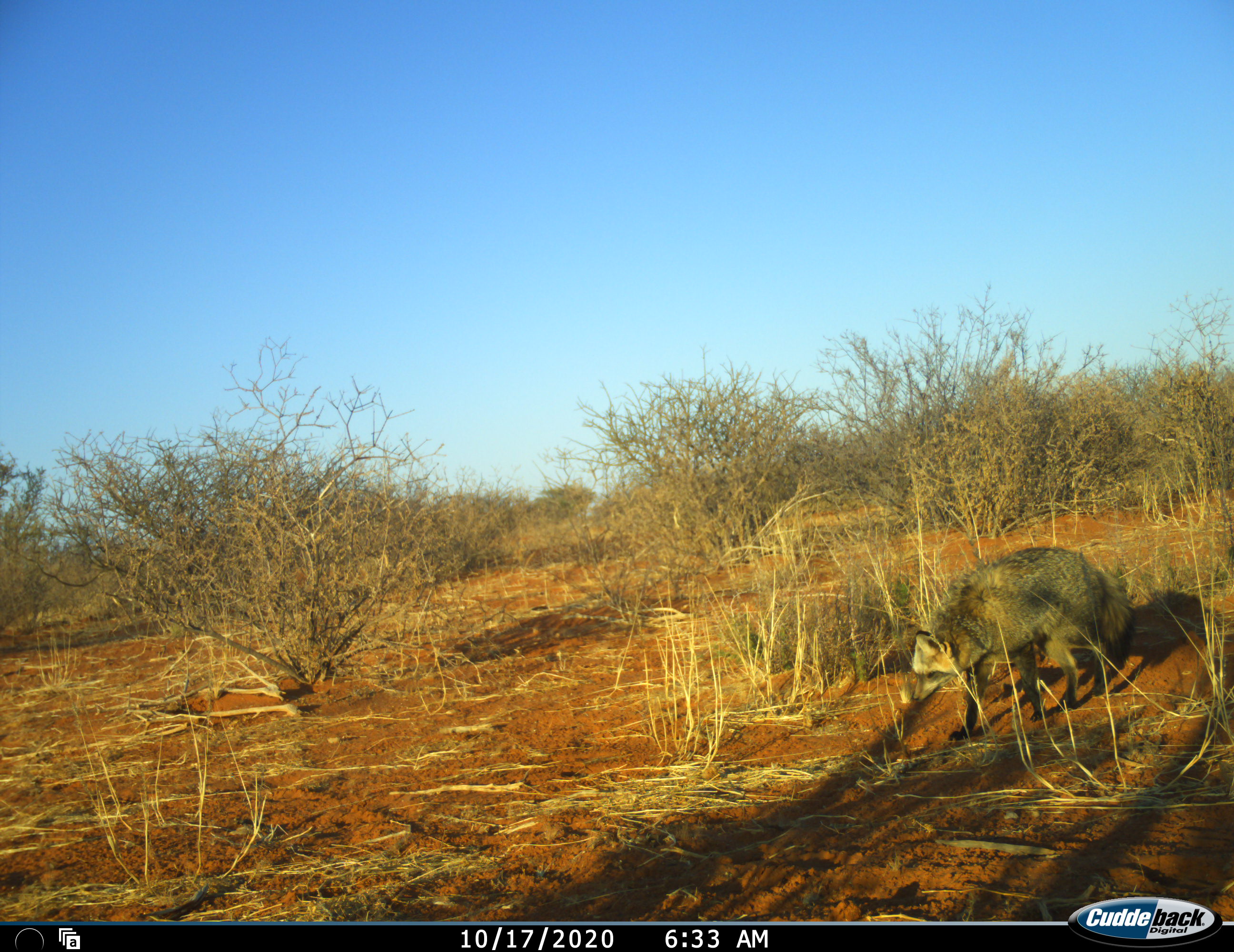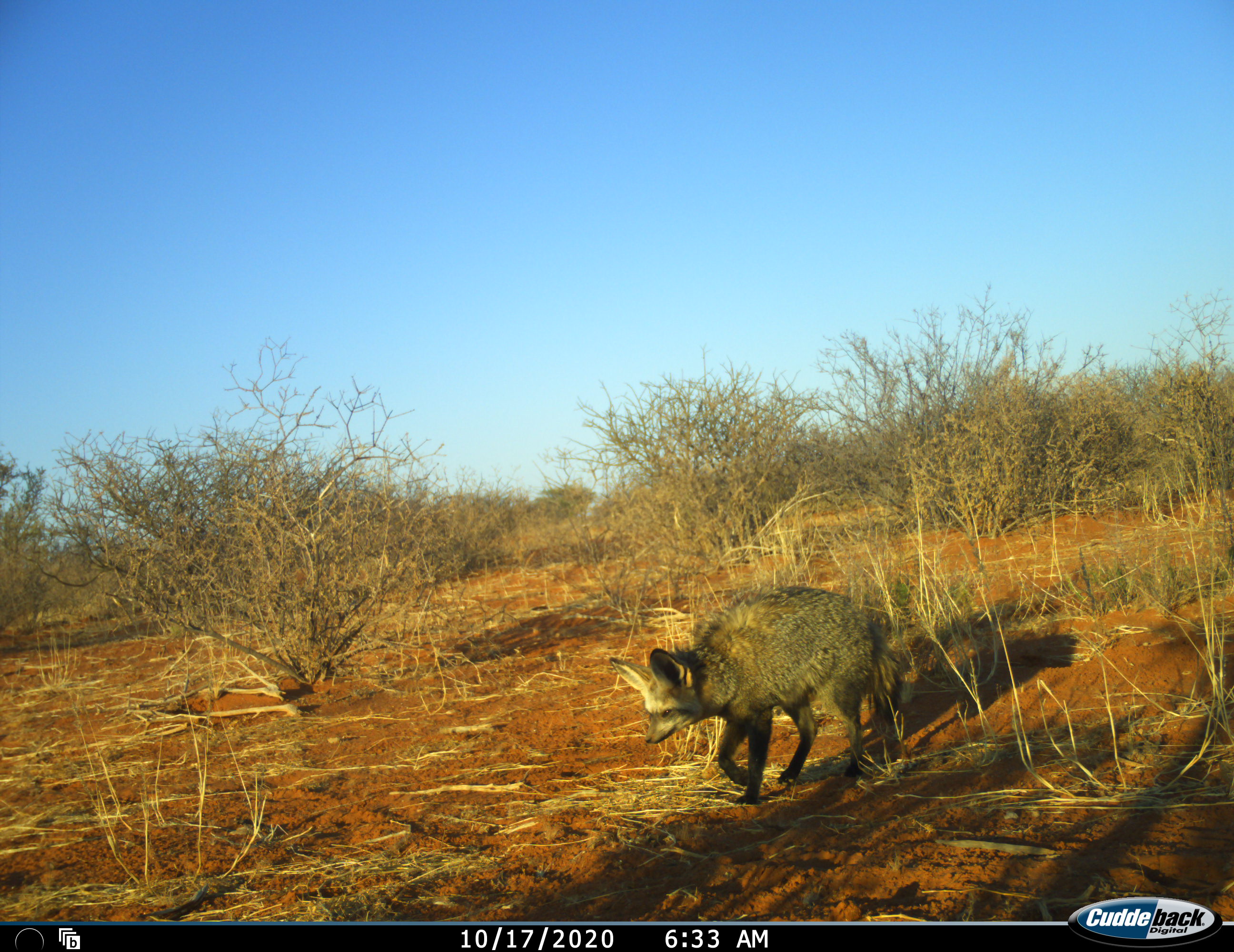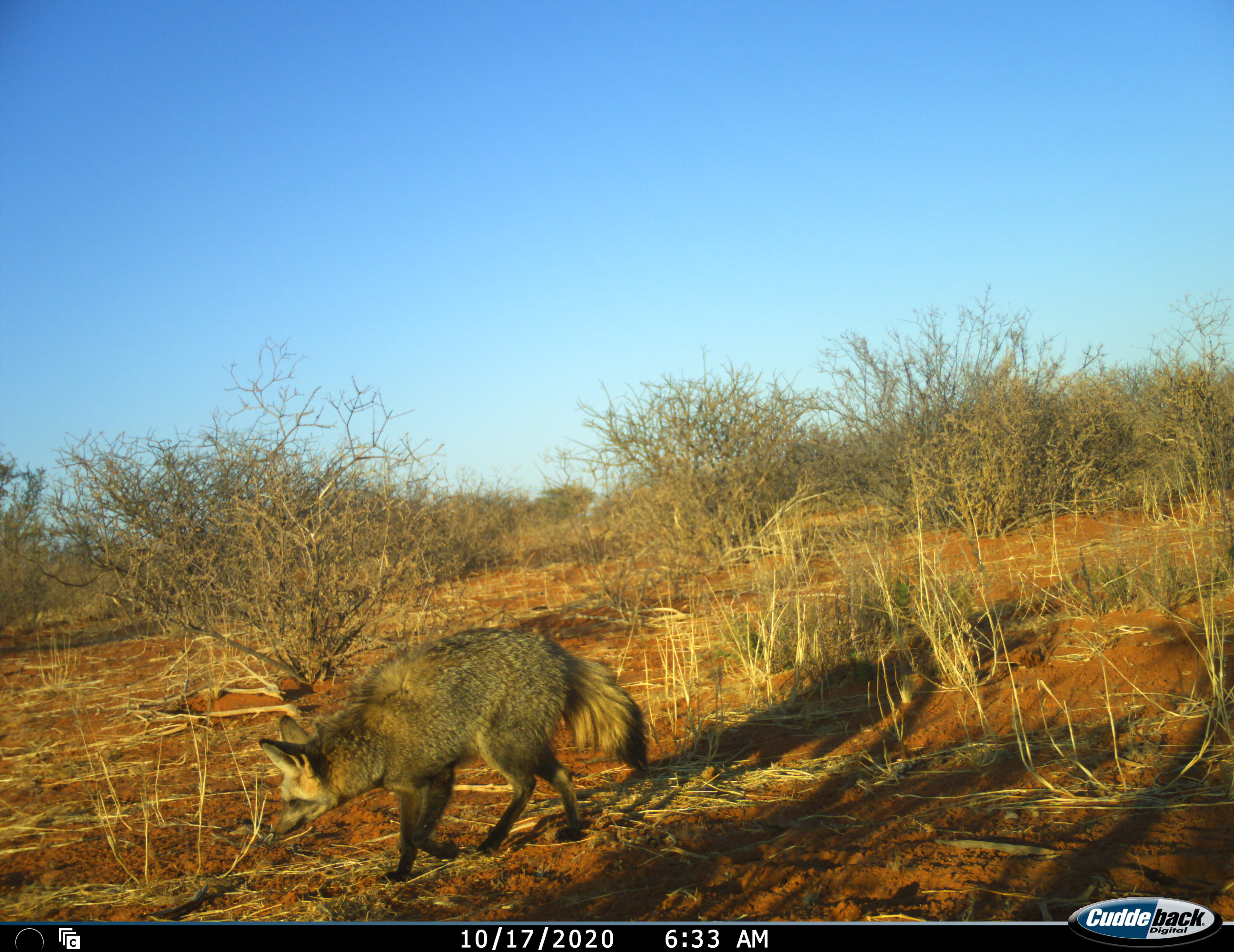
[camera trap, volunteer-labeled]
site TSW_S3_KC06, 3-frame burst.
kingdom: Animalia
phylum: Chordata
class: Mammalia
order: Carnivora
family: Canidae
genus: Otocyon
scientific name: Otocyon megalotis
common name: bat-eared fox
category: foxbateared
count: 1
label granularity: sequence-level